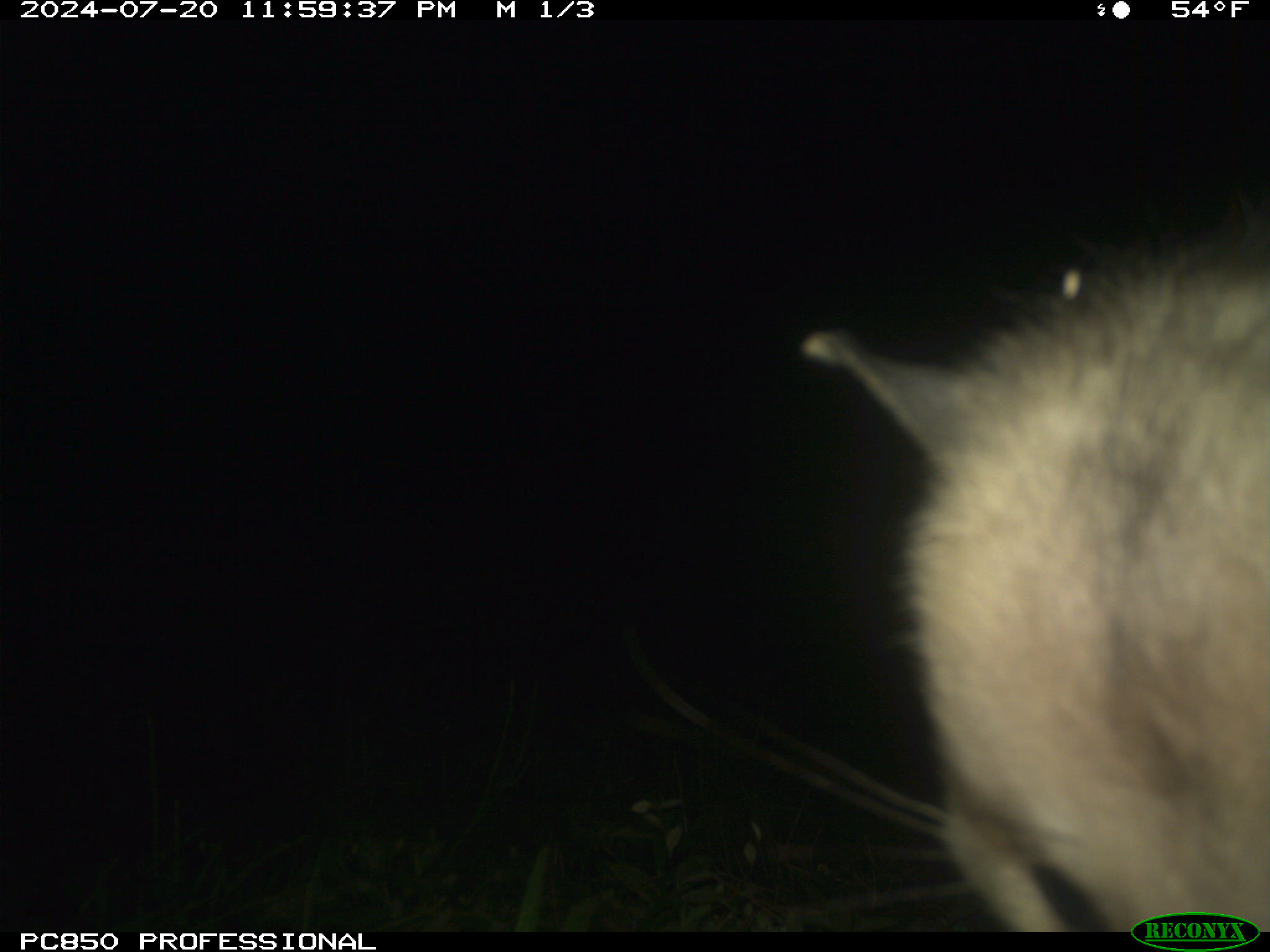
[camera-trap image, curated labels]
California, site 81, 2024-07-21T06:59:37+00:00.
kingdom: Animalia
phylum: Chordata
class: Mammalia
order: Carnivora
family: Felidae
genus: Puma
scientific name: Puma concolor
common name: puma